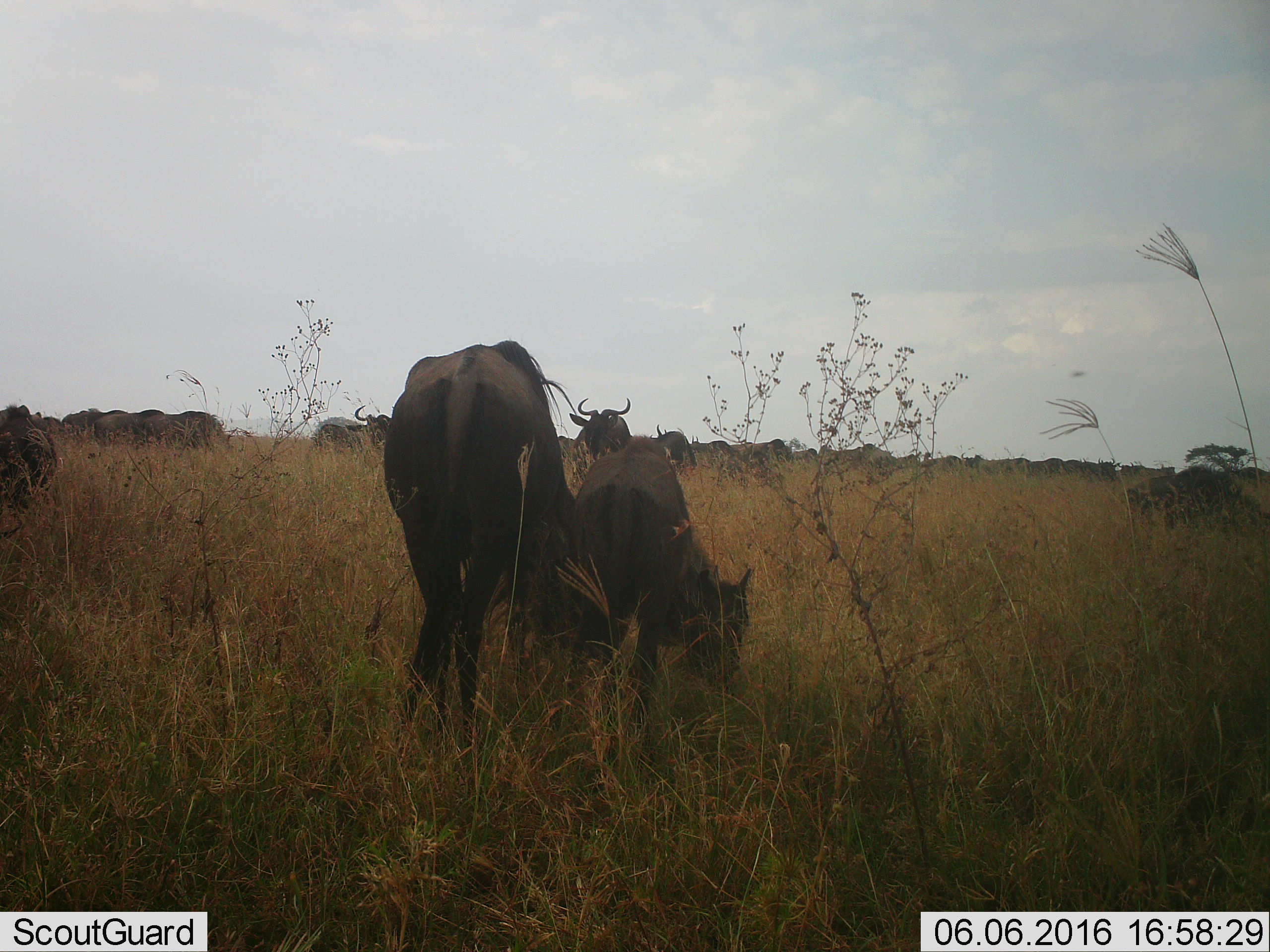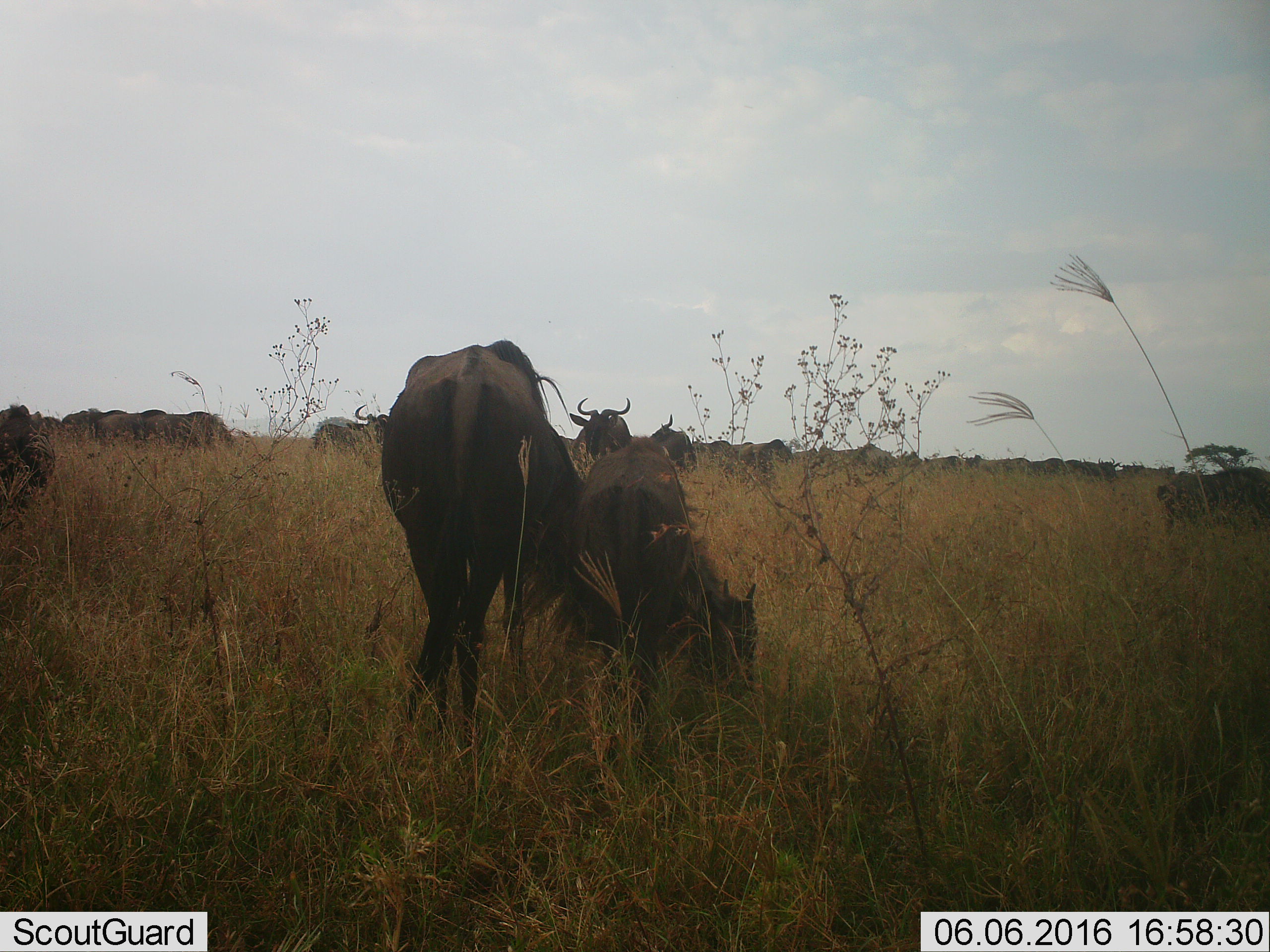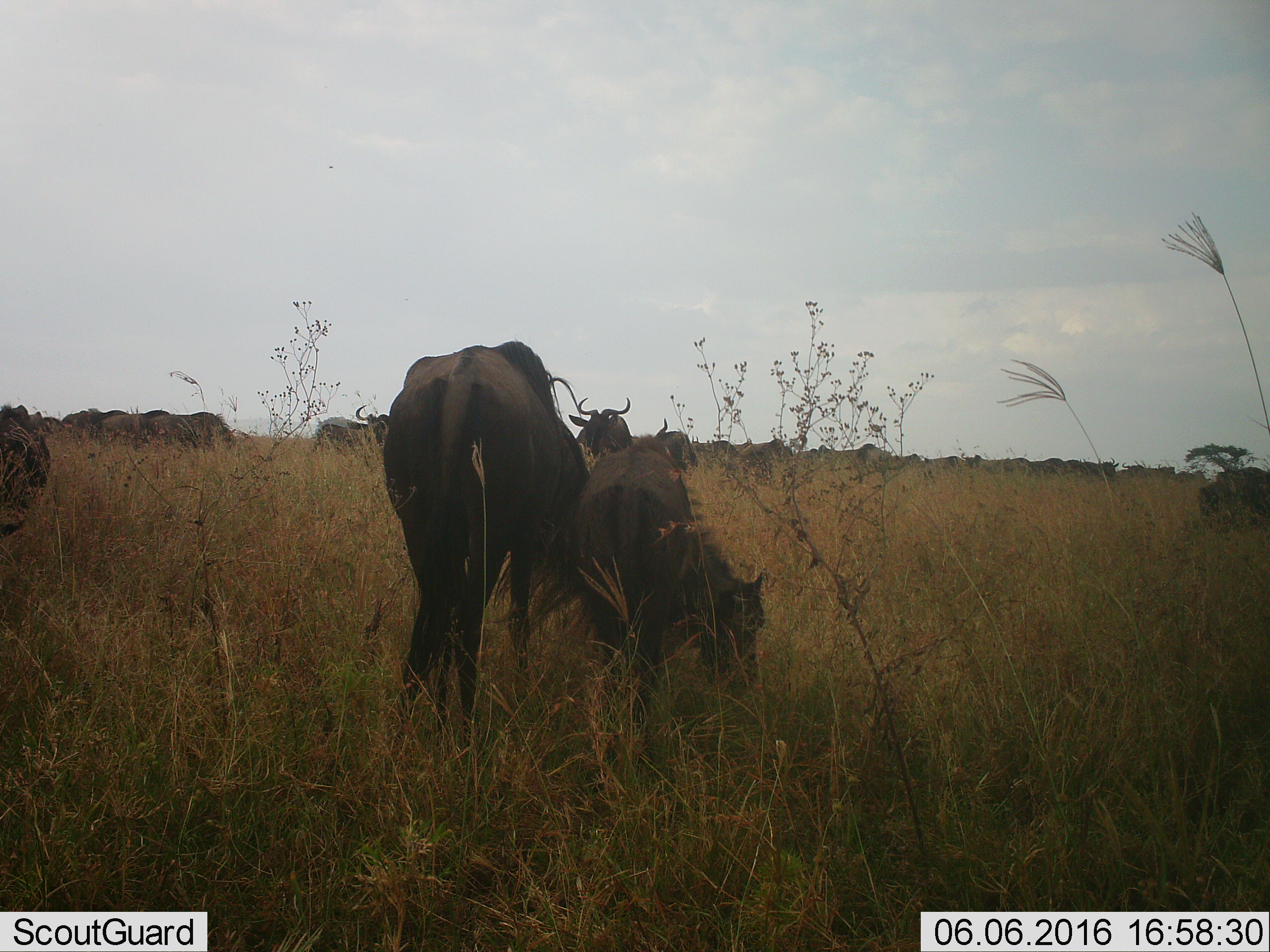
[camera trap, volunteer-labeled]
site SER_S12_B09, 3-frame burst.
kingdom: Animalia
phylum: Chordata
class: Mammalia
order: Artiodactyla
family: Bovidae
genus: Connochaetes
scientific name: Connochaetes taurinus taurinus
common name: blue wildebeest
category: wildebeestblue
Wildebeestblue (blue wildebeest) (Connochaetes taurinus taurinus), count 11-50. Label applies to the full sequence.